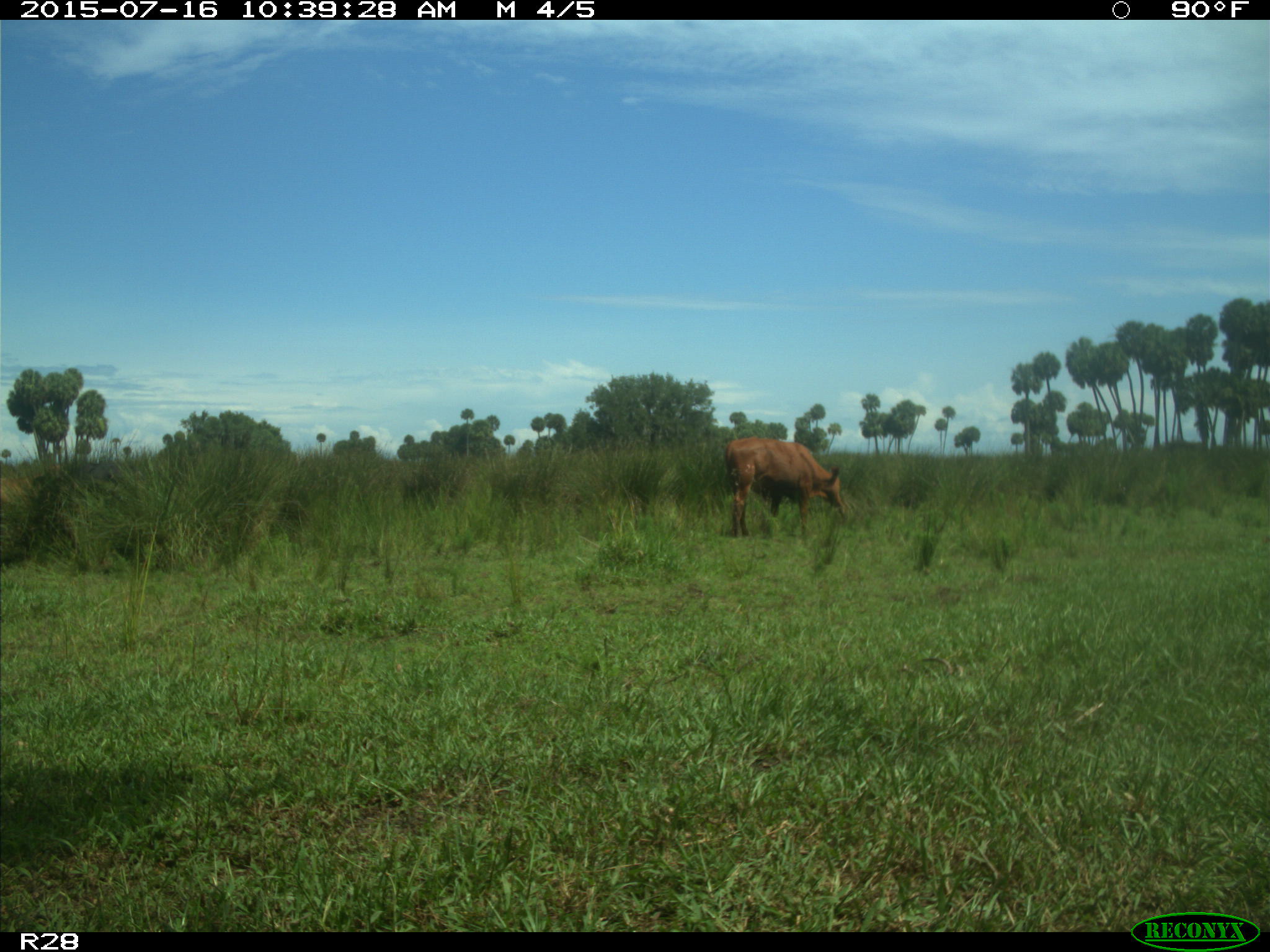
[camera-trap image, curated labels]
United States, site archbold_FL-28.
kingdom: Animalia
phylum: Chordata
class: Mammalia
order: Artiodactyla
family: Bovidae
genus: Bos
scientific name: Bos taurus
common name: domestic cow